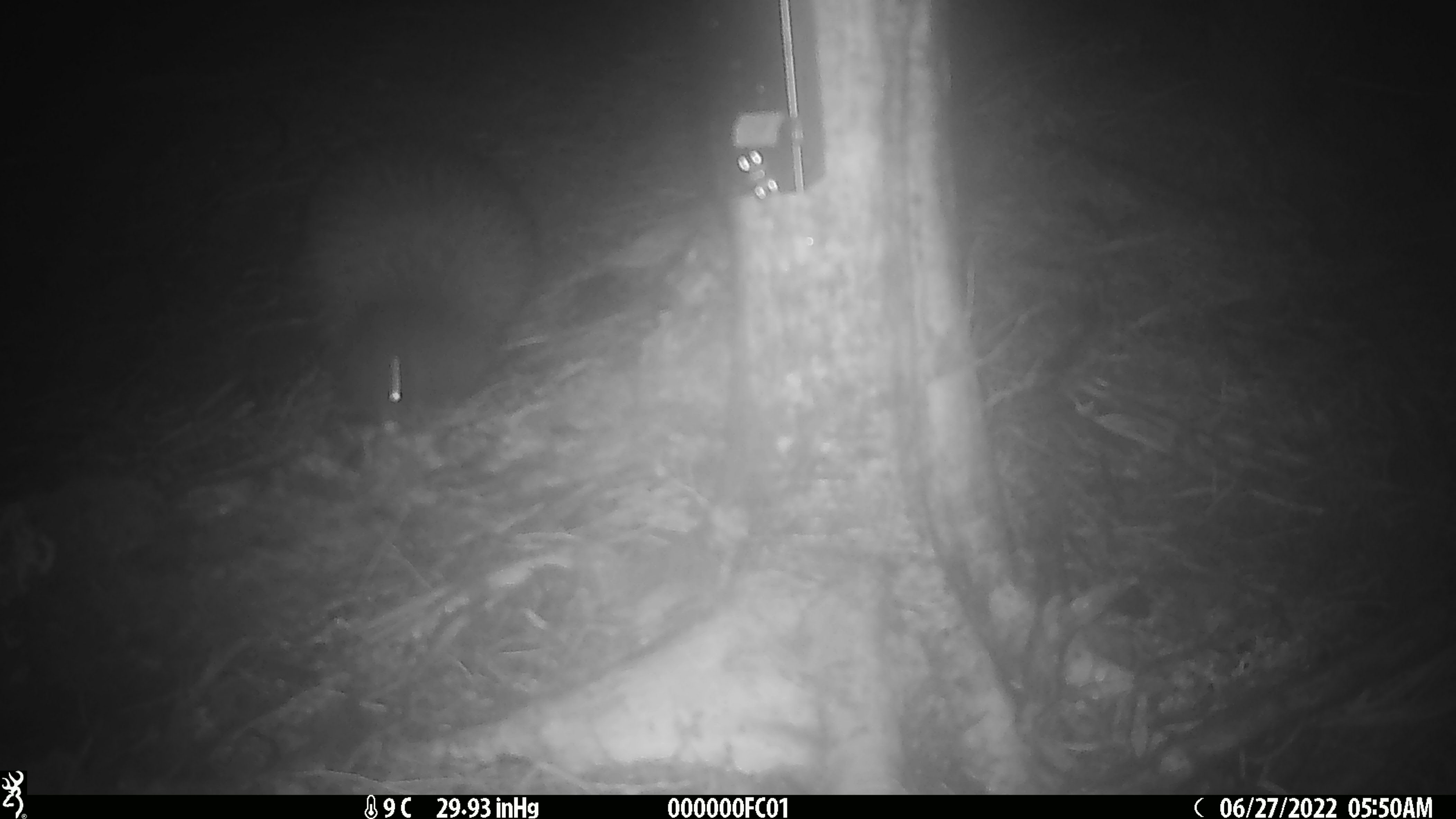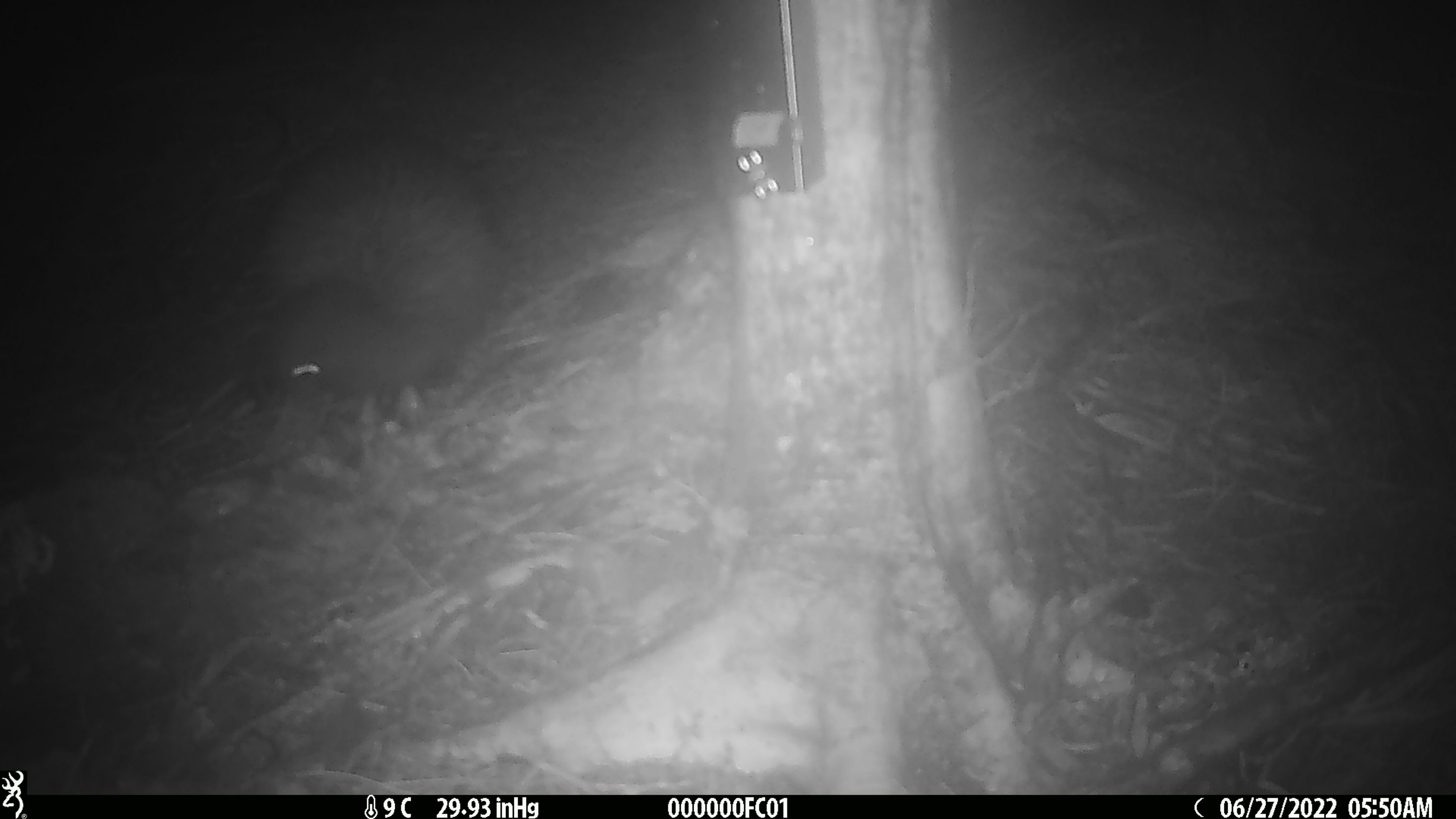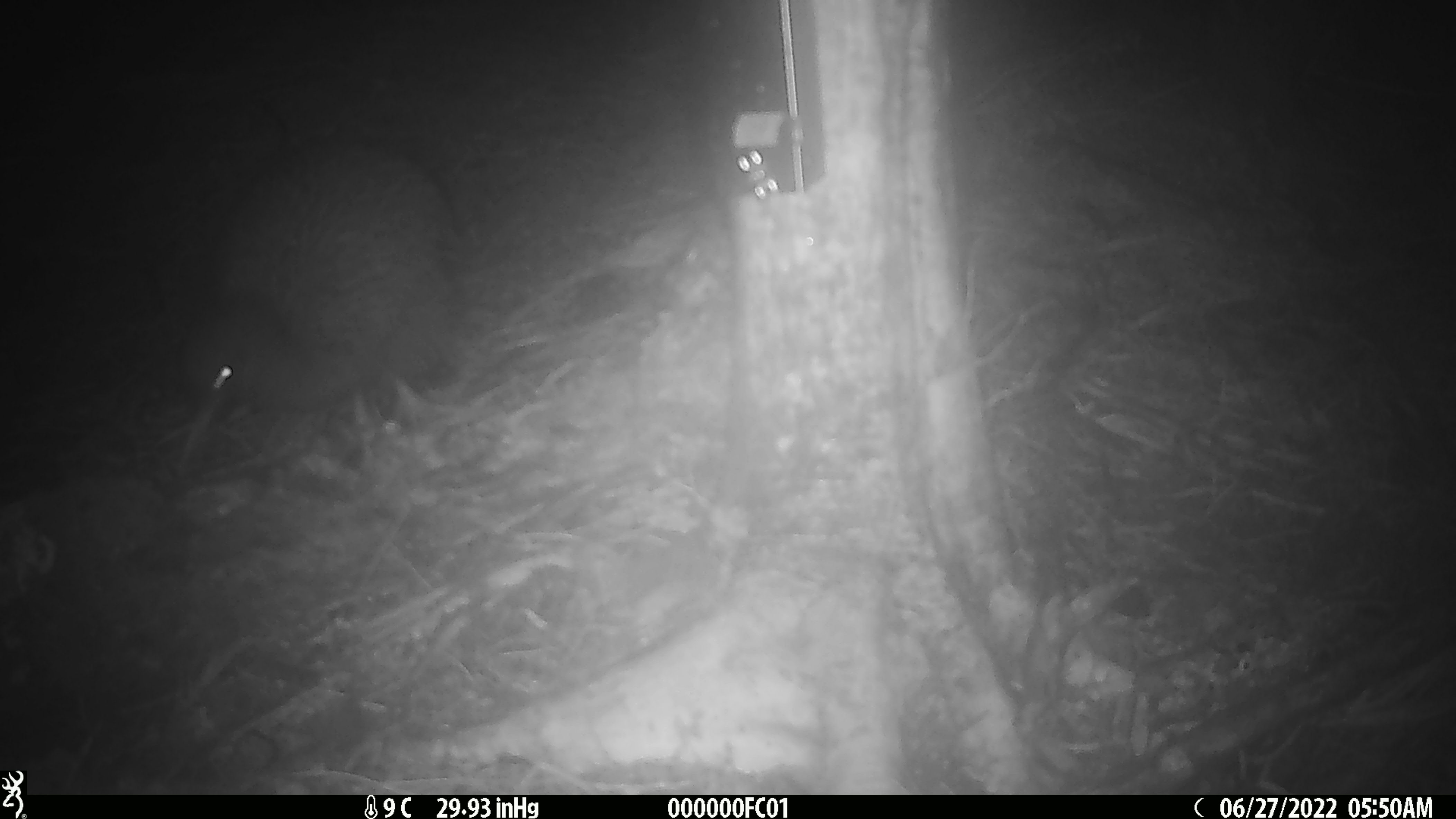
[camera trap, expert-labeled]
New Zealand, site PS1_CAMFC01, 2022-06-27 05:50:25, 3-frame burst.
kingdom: Animalia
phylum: Chordata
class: Mammalia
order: Rodentia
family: Muridae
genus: Mus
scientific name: Mus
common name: mouse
Mouse (Mus).